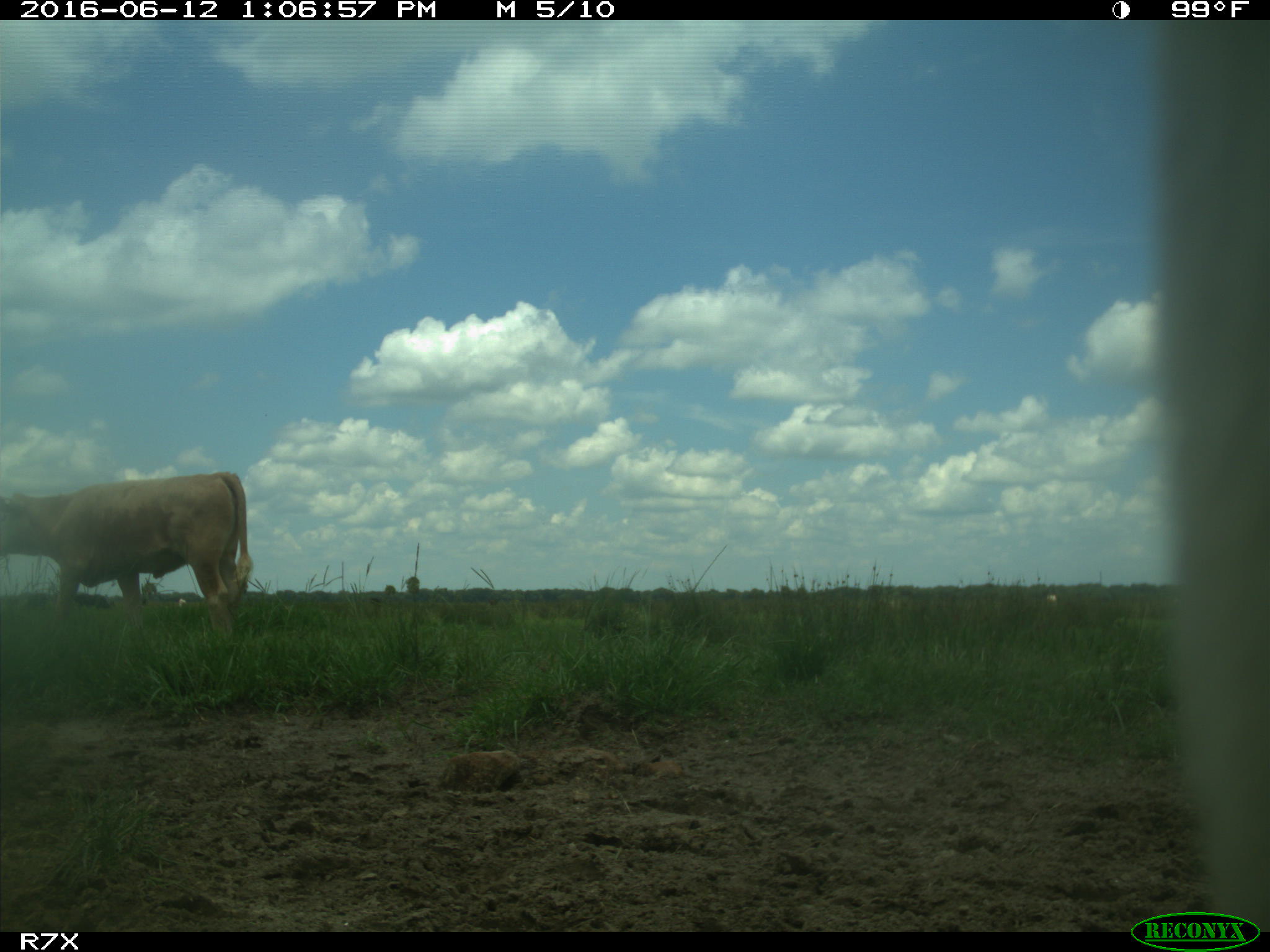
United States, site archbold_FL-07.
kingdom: Animalia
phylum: Chordata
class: Mammalia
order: Artiodactyla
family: Bovidae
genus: Bos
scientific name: Bos taurus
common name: domestic cow